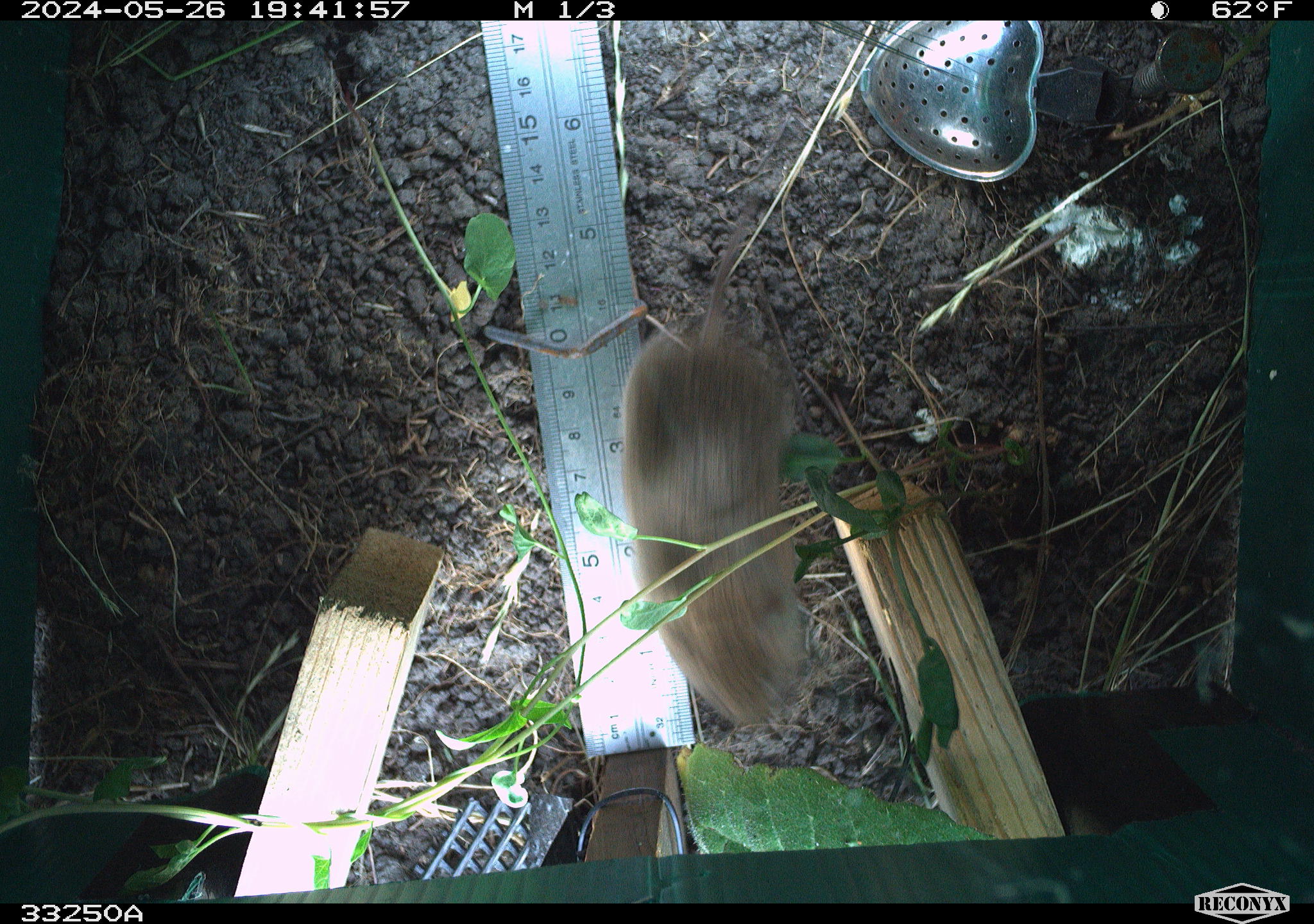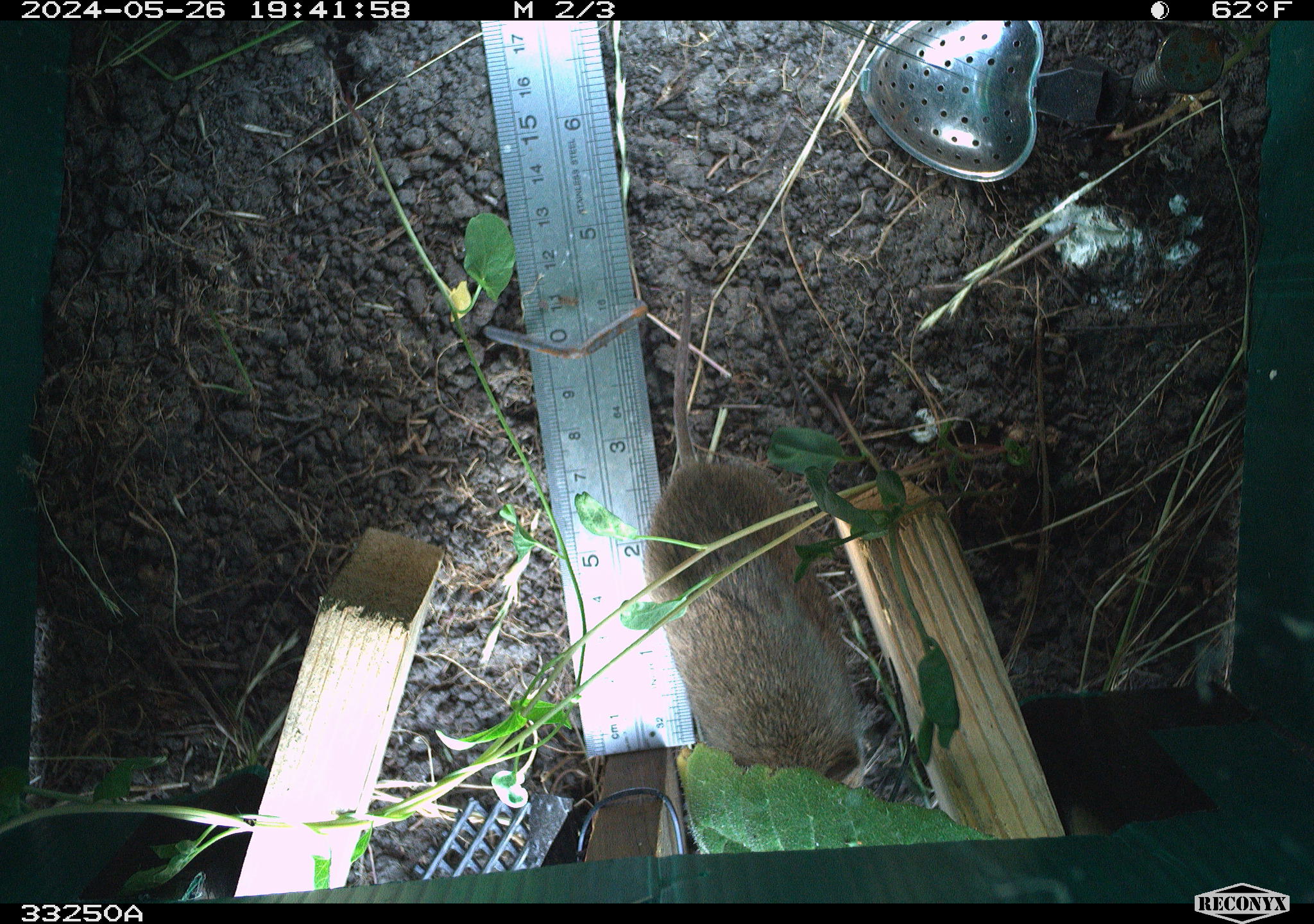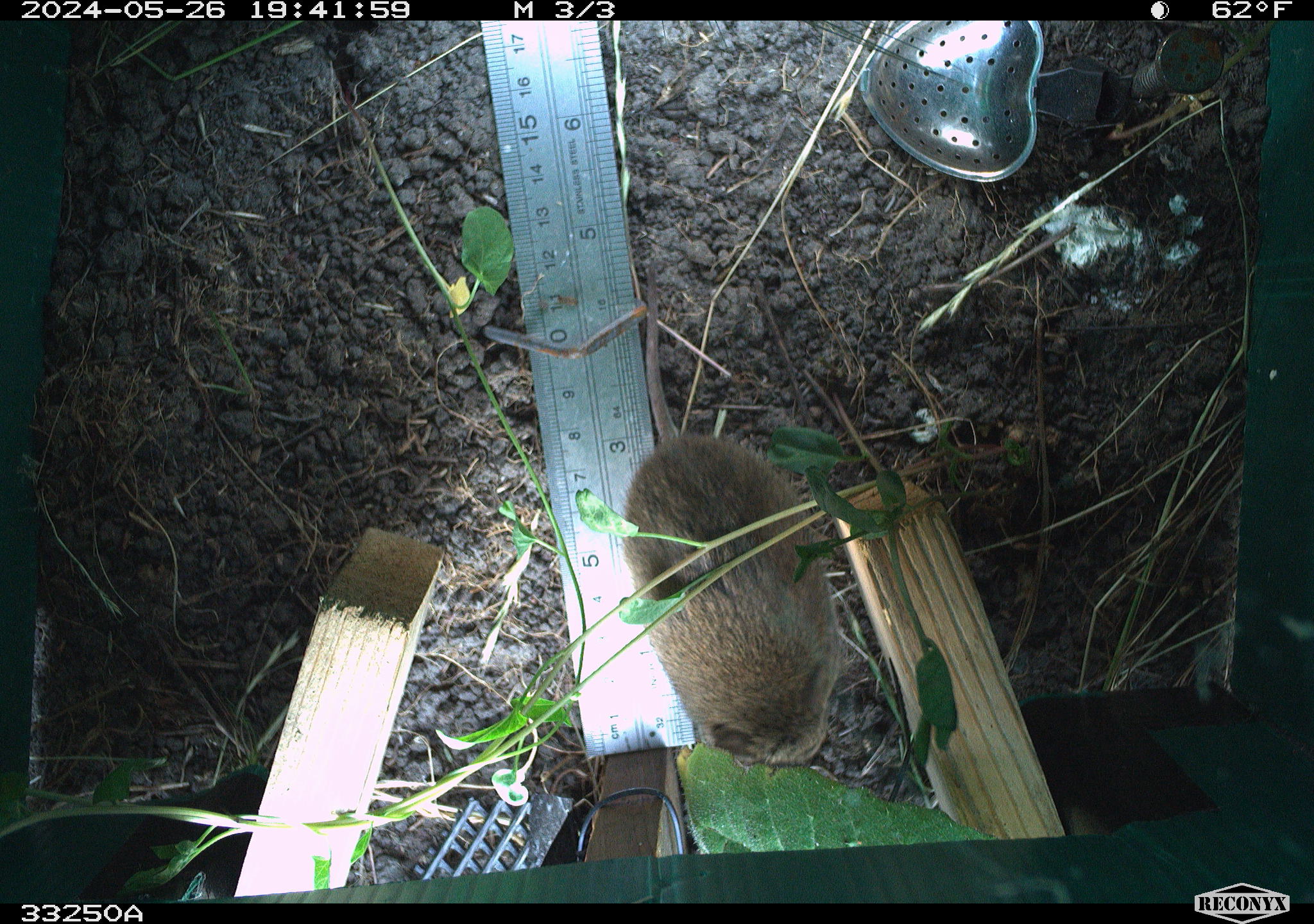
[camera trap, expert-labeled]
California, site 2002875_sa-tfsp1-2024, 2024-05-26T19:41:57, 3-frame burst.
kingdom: Animalia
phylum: Chordata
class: Mammalia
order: Rodentia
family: Cricetidae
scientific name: Arvicolinae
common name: voles, lemmings, and muskrats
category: arvicolinae subfamily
Arvicolinae subfamily (voles, lemmings, and muskrats) (Arvicolinae).